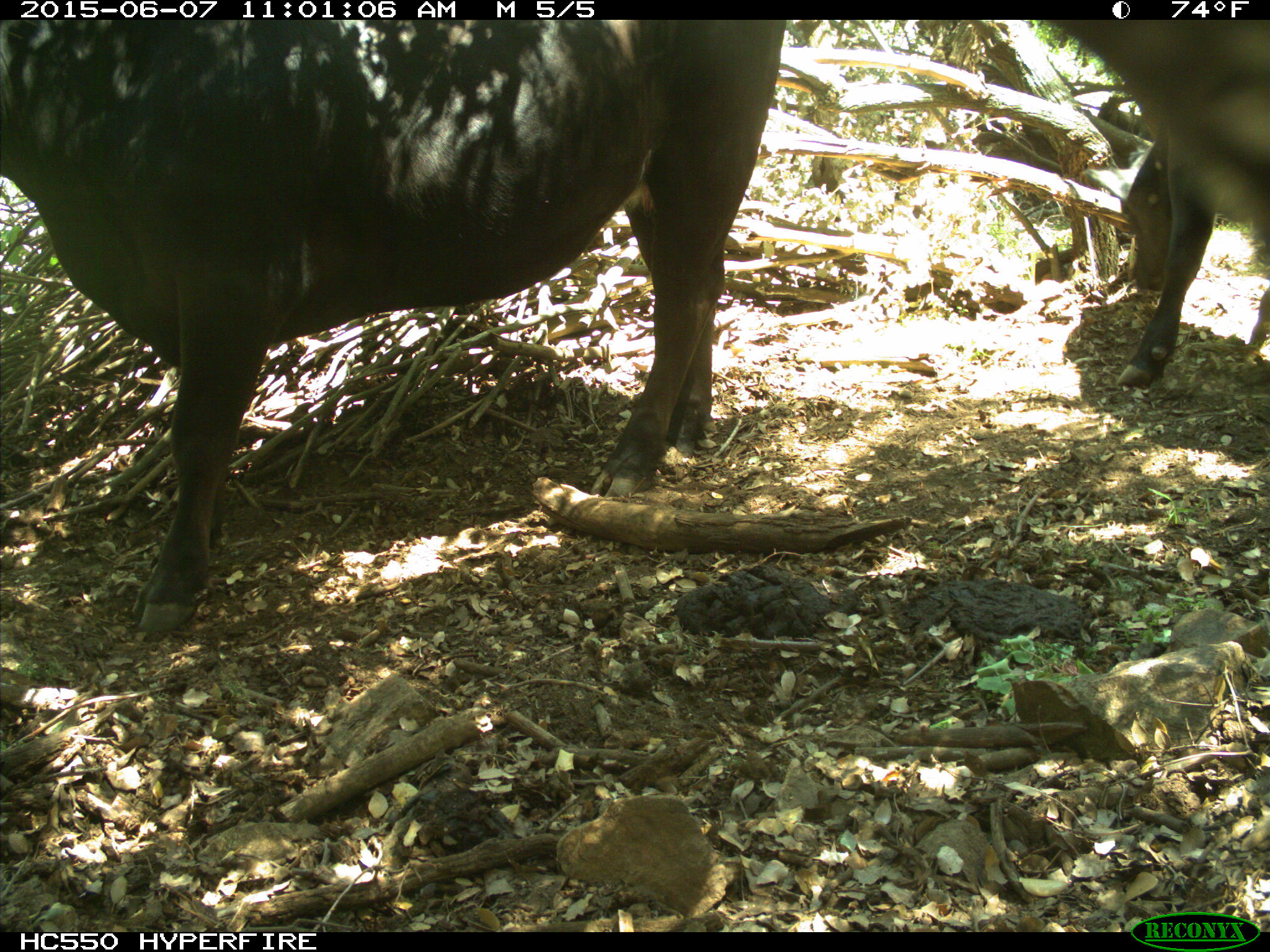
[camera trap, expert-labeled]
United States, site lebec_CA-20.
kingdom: Animalia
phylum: Chordata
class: Mammalia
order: Artiodactyla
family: Bovidae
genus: Bos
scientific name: Bos taurus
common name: domestic cow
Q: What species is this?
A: Bos taurus (domestic cow).